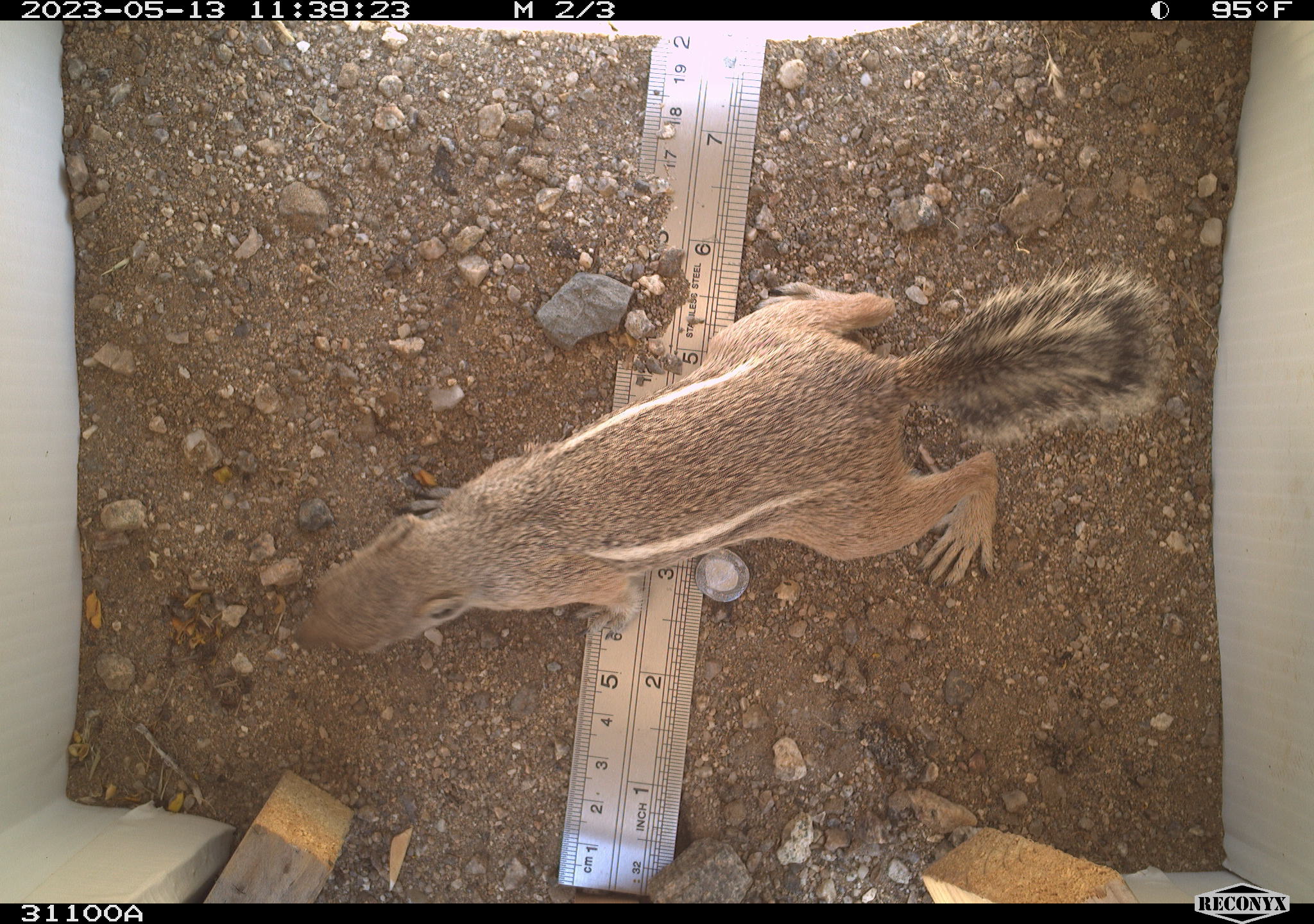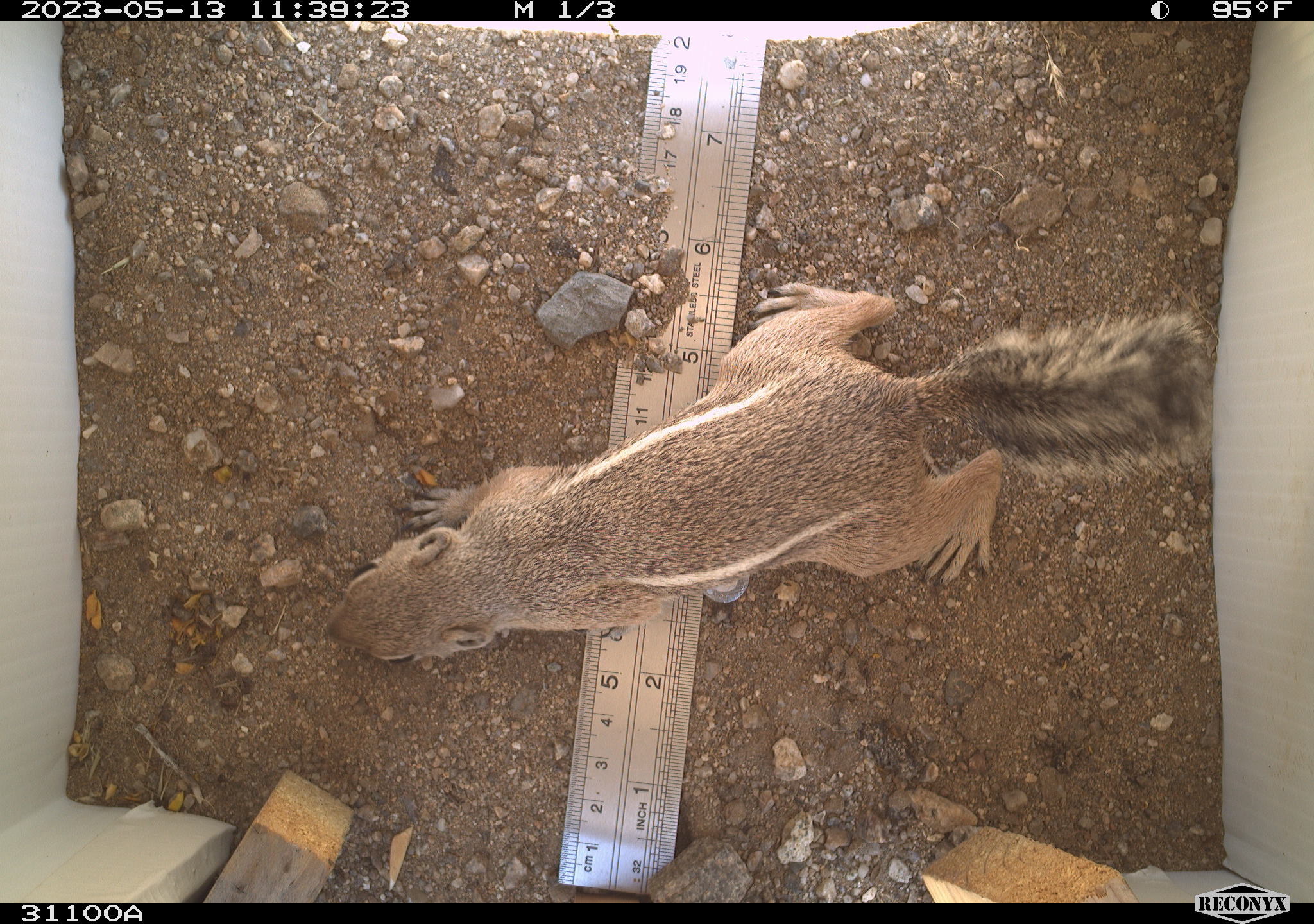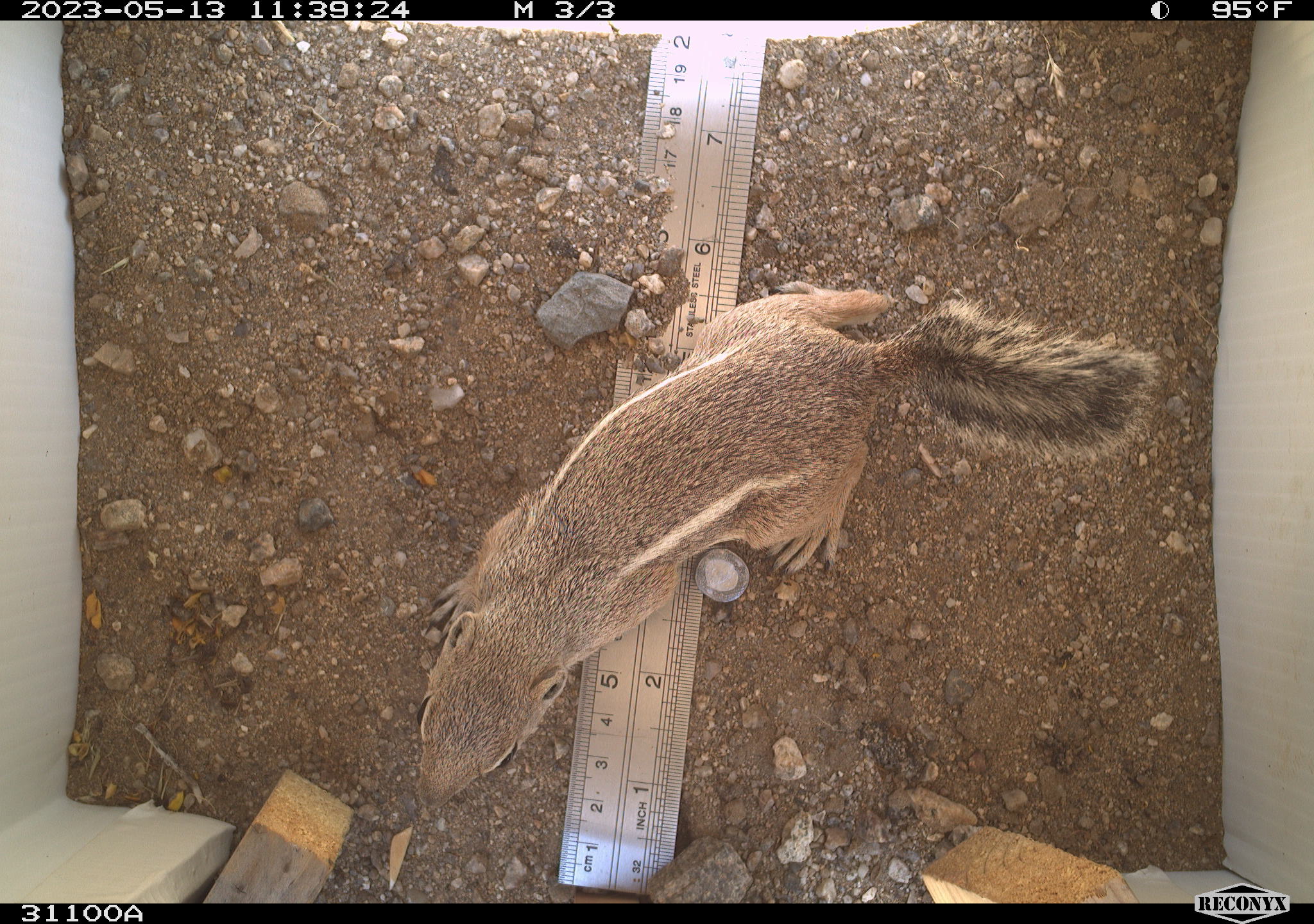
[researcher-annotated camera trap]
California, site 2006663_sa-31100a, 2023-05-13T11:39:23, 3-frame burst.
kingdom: Animalia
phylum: Chordata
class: Mammalia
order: Rodentia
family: Sciuridae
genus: Ammospermophilus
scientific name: Ammospermophilus leucurus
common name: white-tailed antelope squirrel